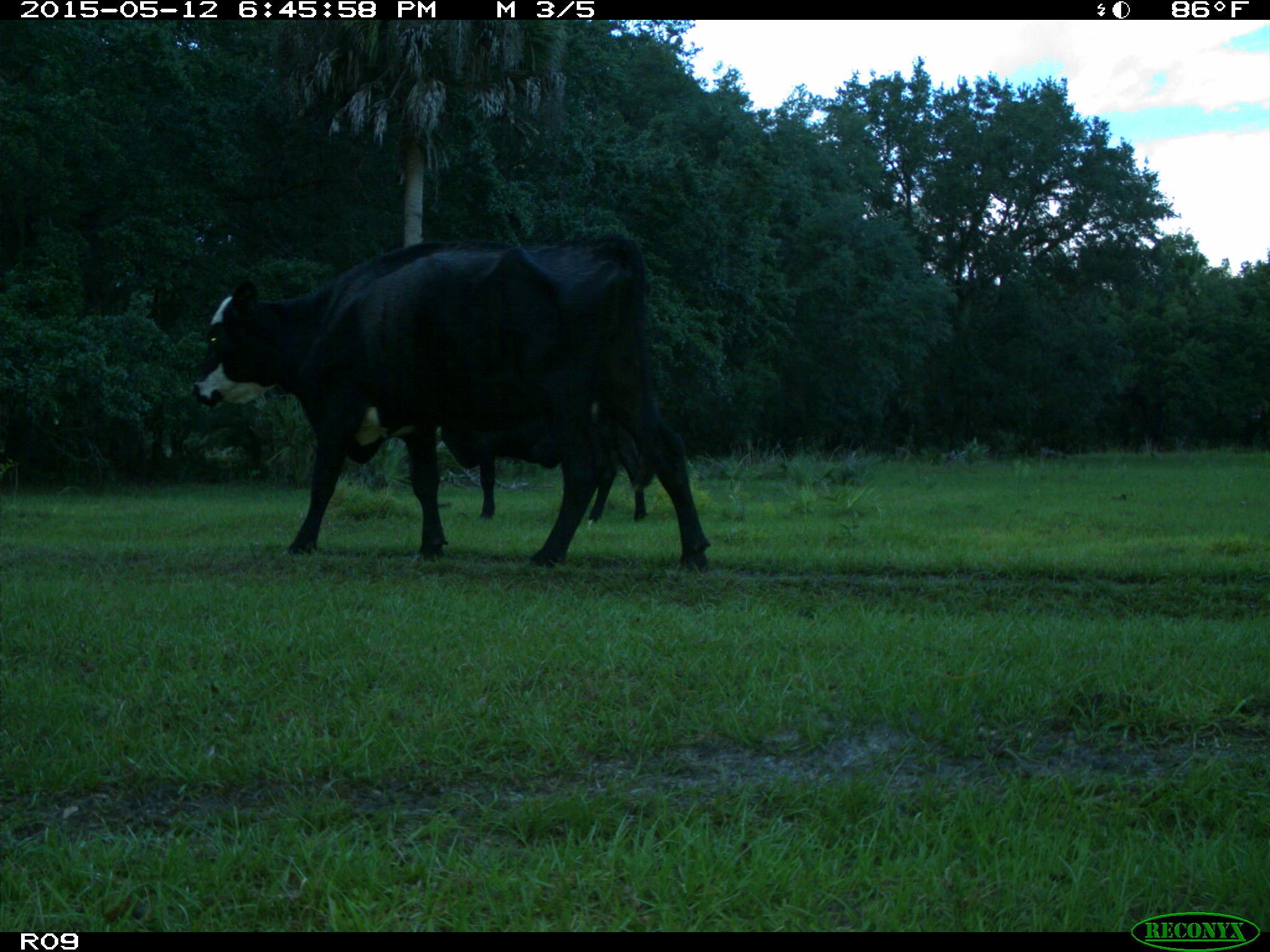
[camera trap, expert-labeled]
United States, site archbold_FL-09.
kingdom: Animalia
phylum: Chordata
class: Mammalia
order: Artiodactyla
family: Bovidae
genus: Bos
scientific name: Bos taurus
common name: domestic cow